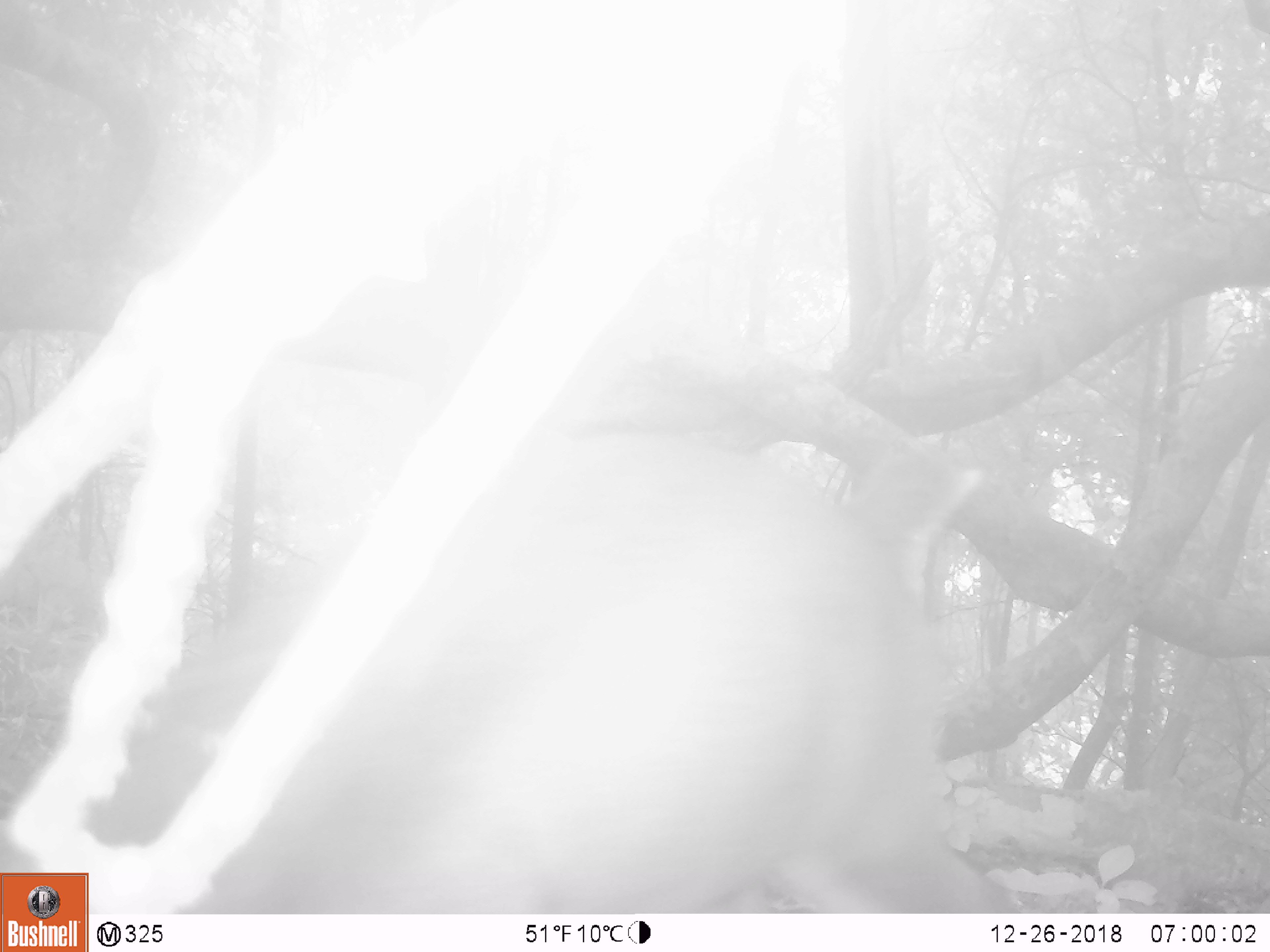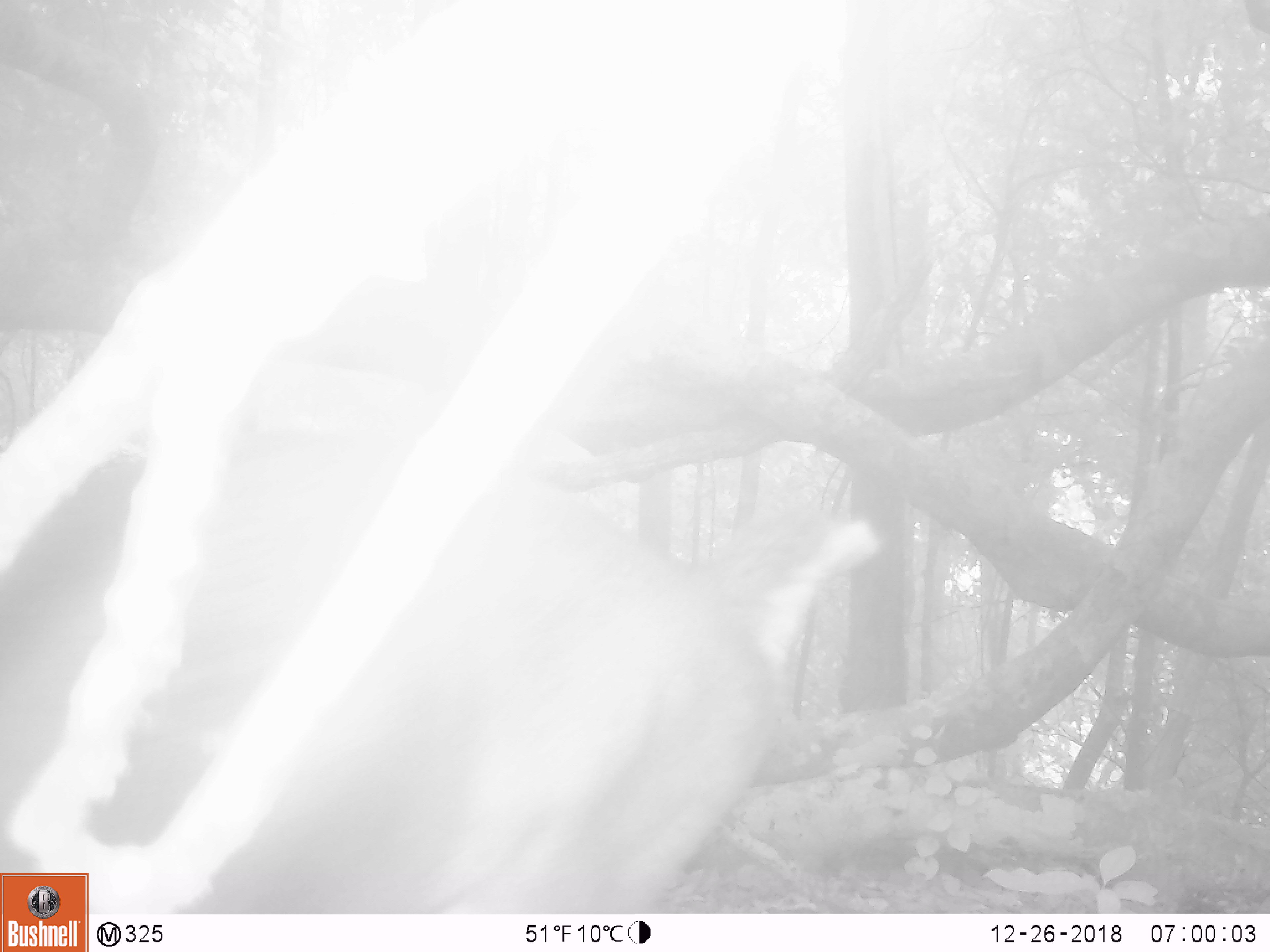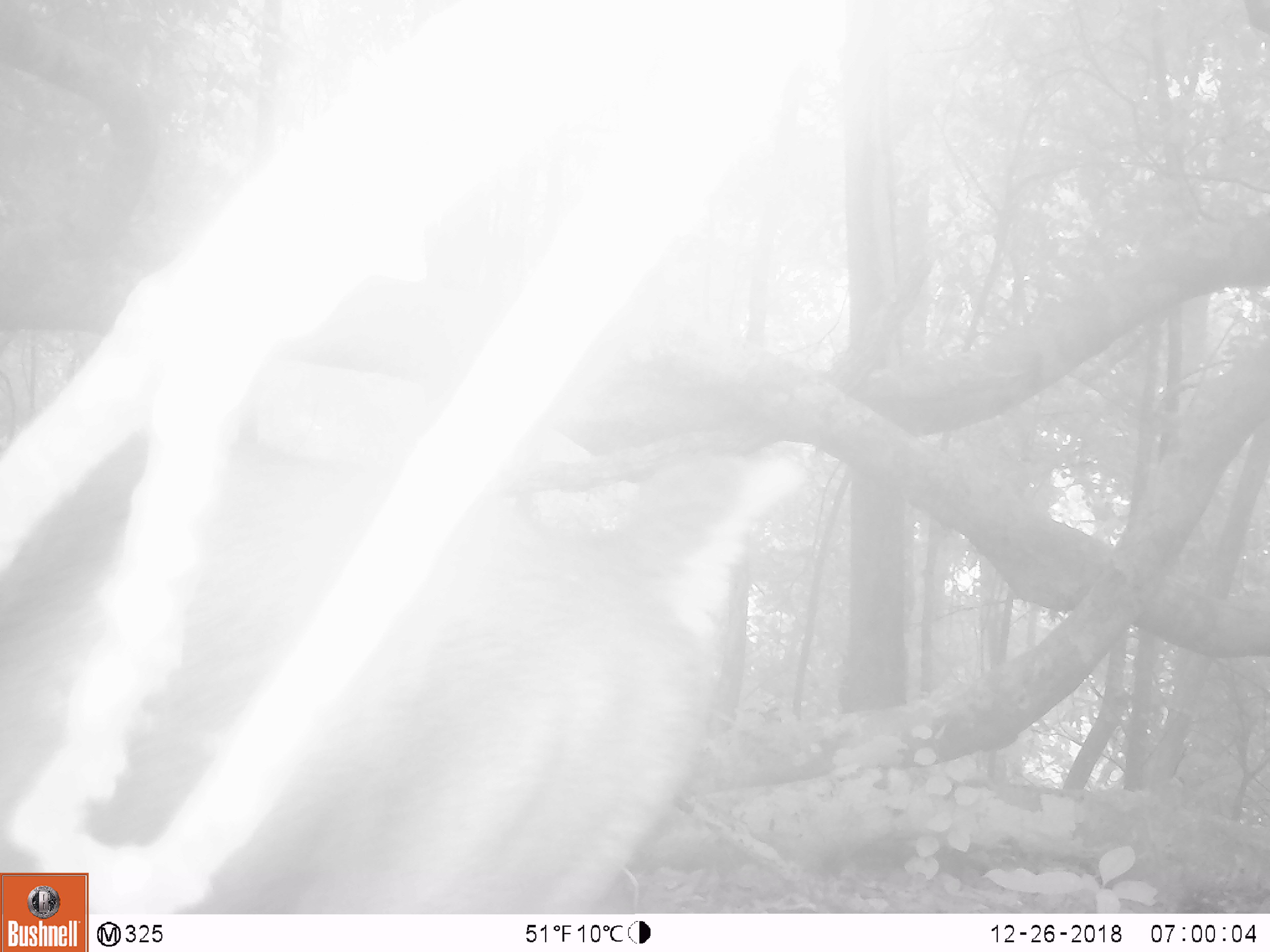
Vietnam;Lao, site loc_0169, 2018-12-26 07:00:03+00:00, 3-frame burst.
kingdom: Animalia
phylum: Chordata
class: Mammalia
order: Artiodactyla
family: Cervidae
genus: Muntiacus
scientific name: Muntiacus vuquangensis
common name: large-antlered muntjac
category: large antlered muntjac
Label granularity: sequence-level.